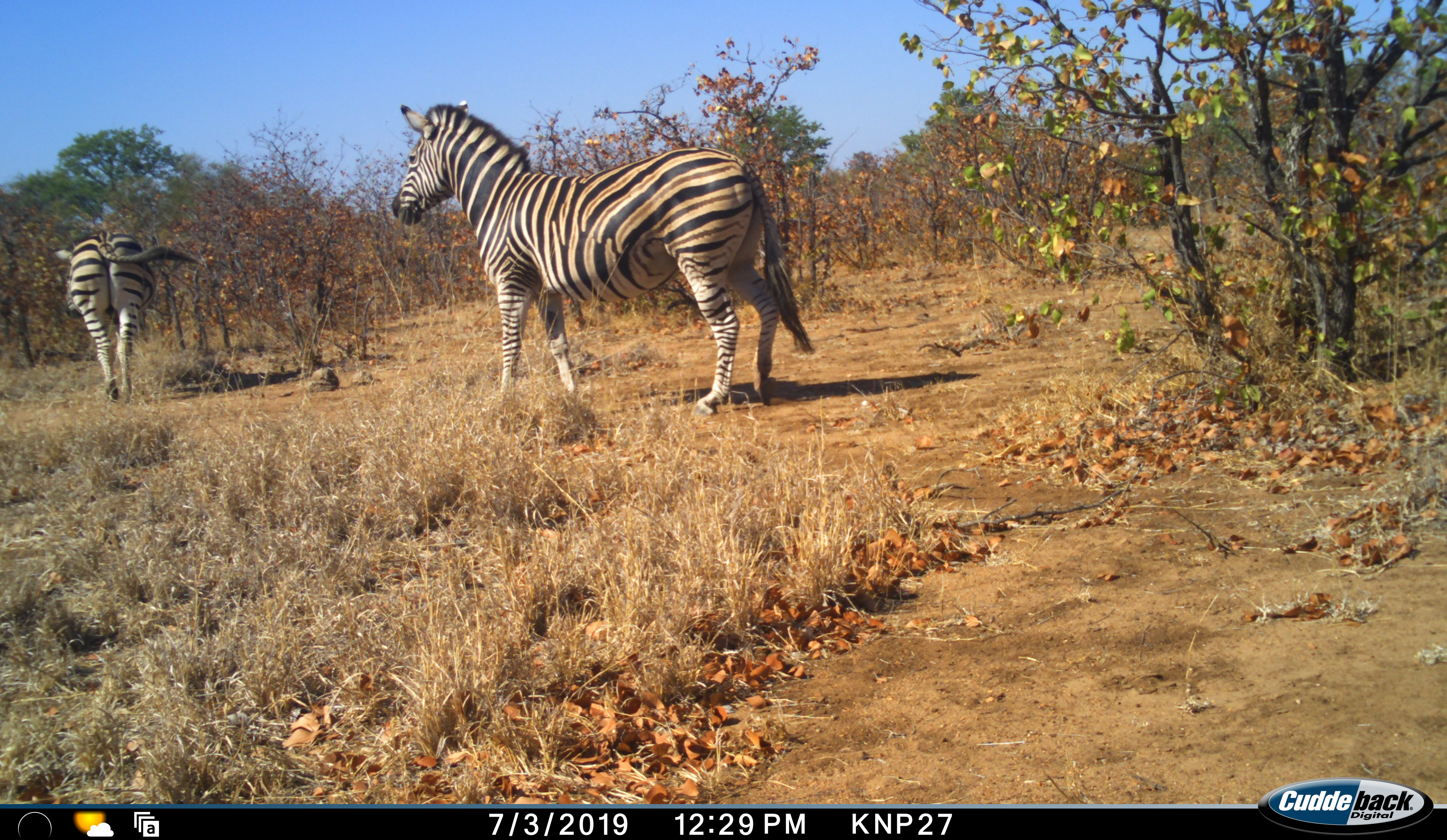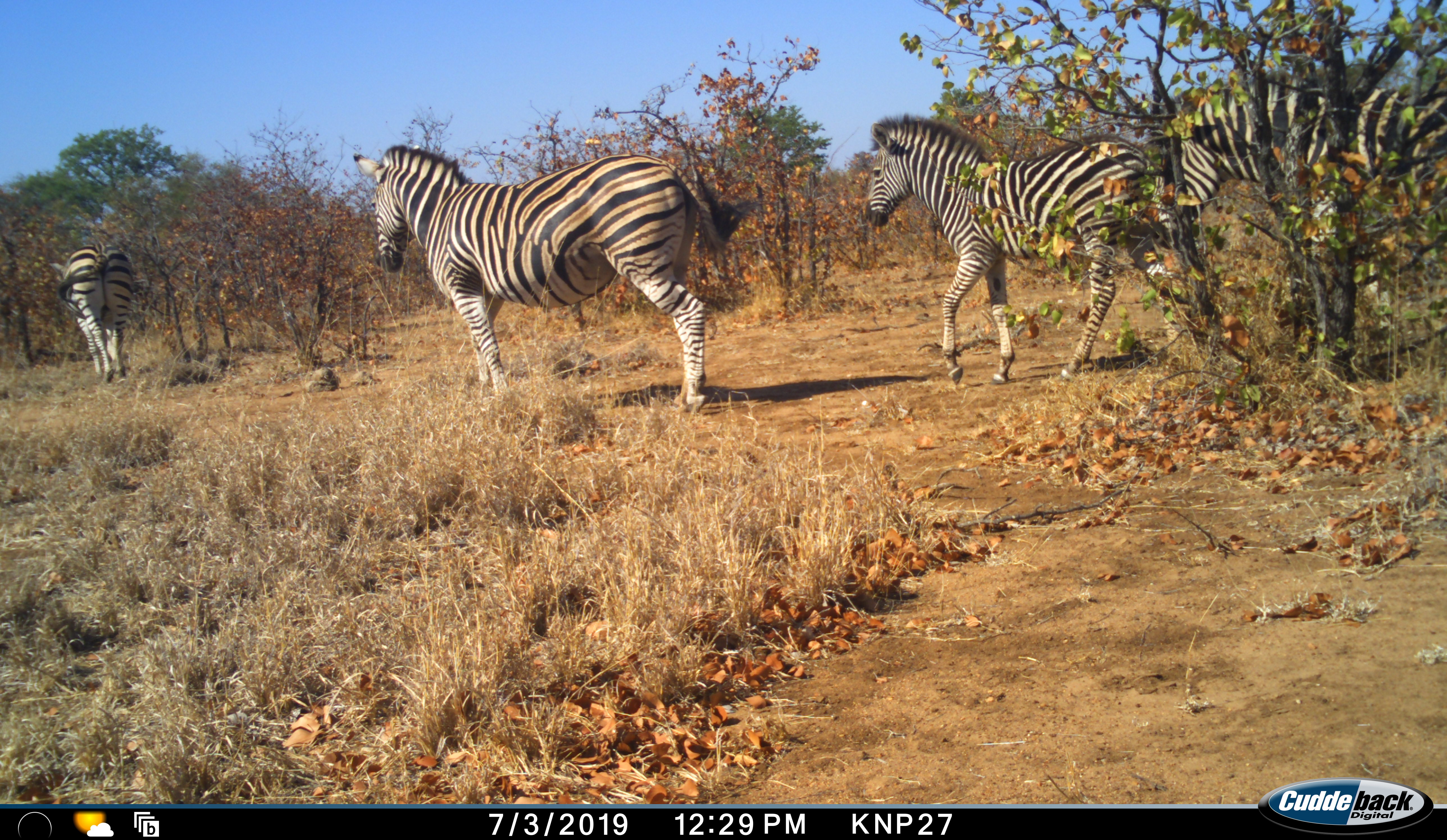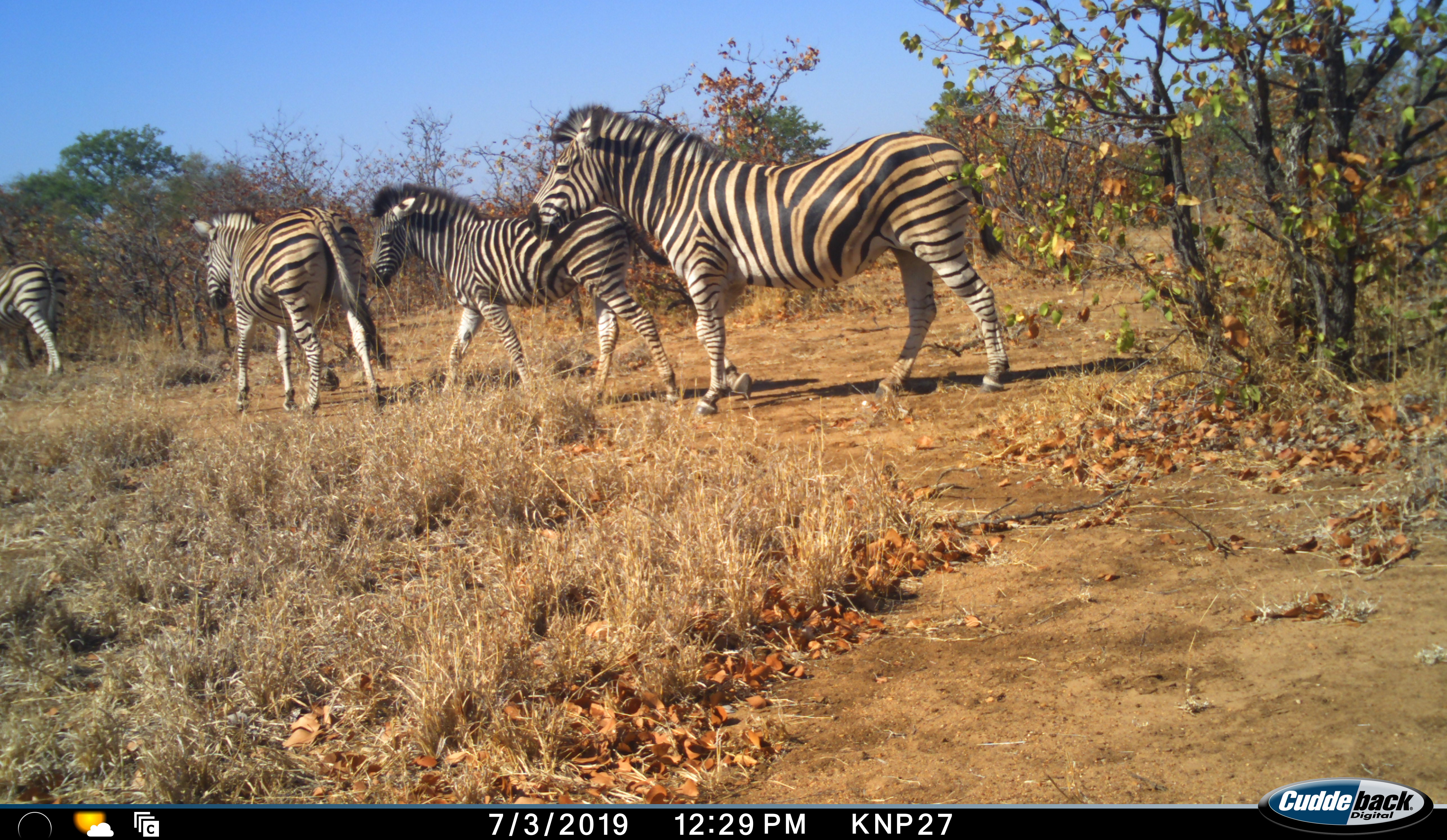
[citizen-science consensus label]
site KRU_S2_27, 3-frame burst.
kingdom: Animalia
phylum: Chordata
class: Mammalia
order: Perissodactyla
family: Equidae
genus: Equus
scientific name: Equus quagga burchellii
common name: burchell's zebra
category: zebraburchells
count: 4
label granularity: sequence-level